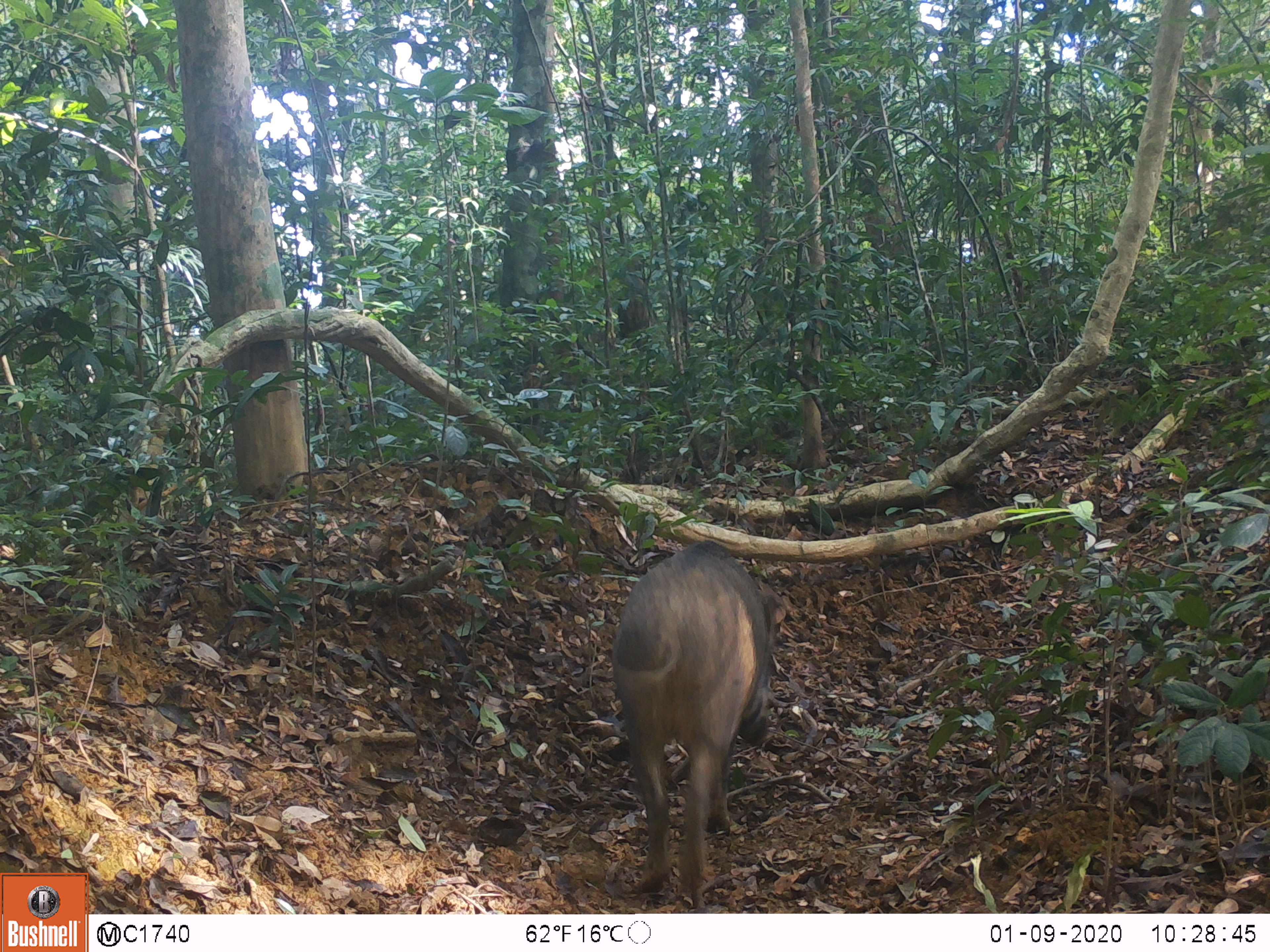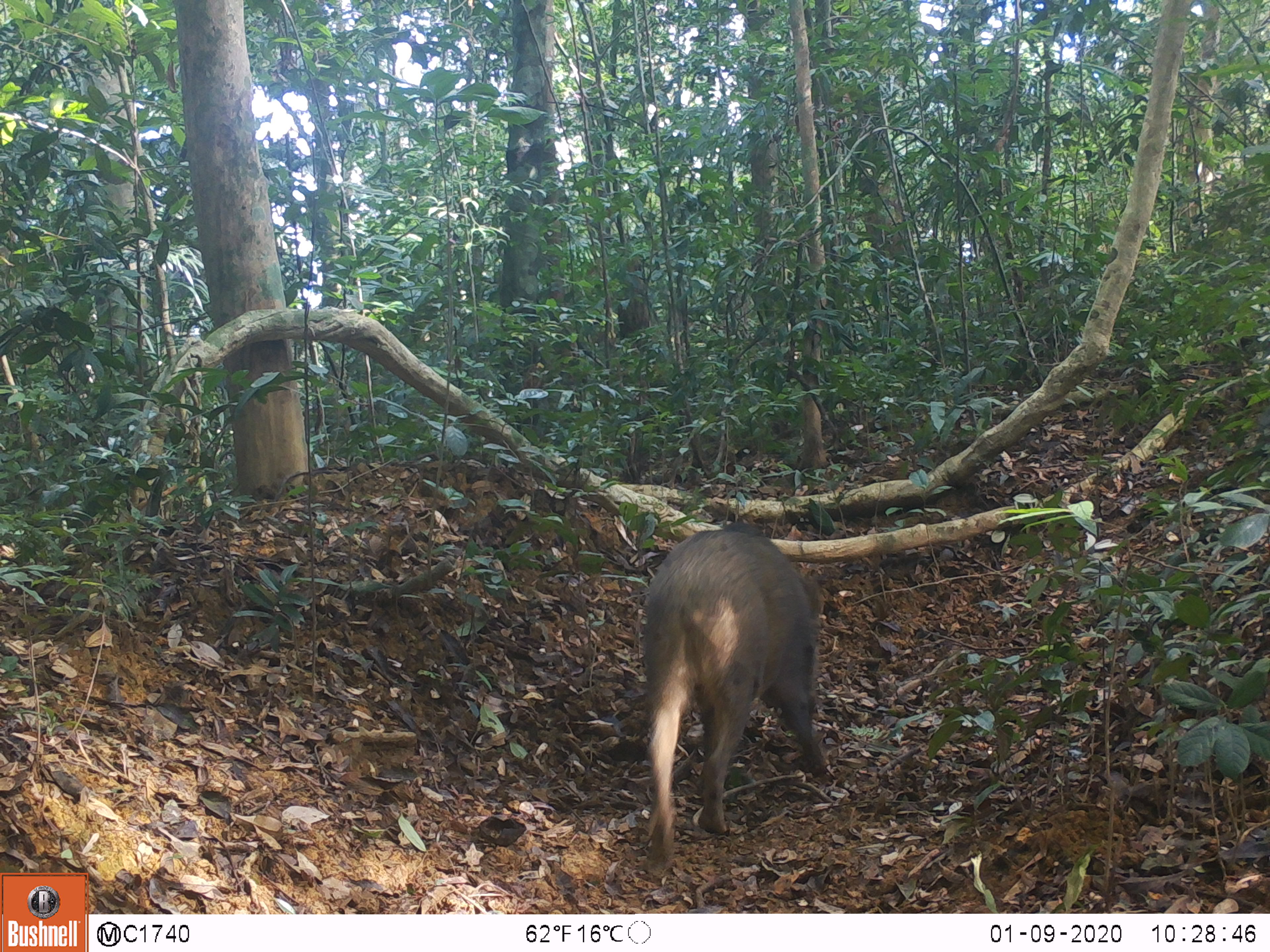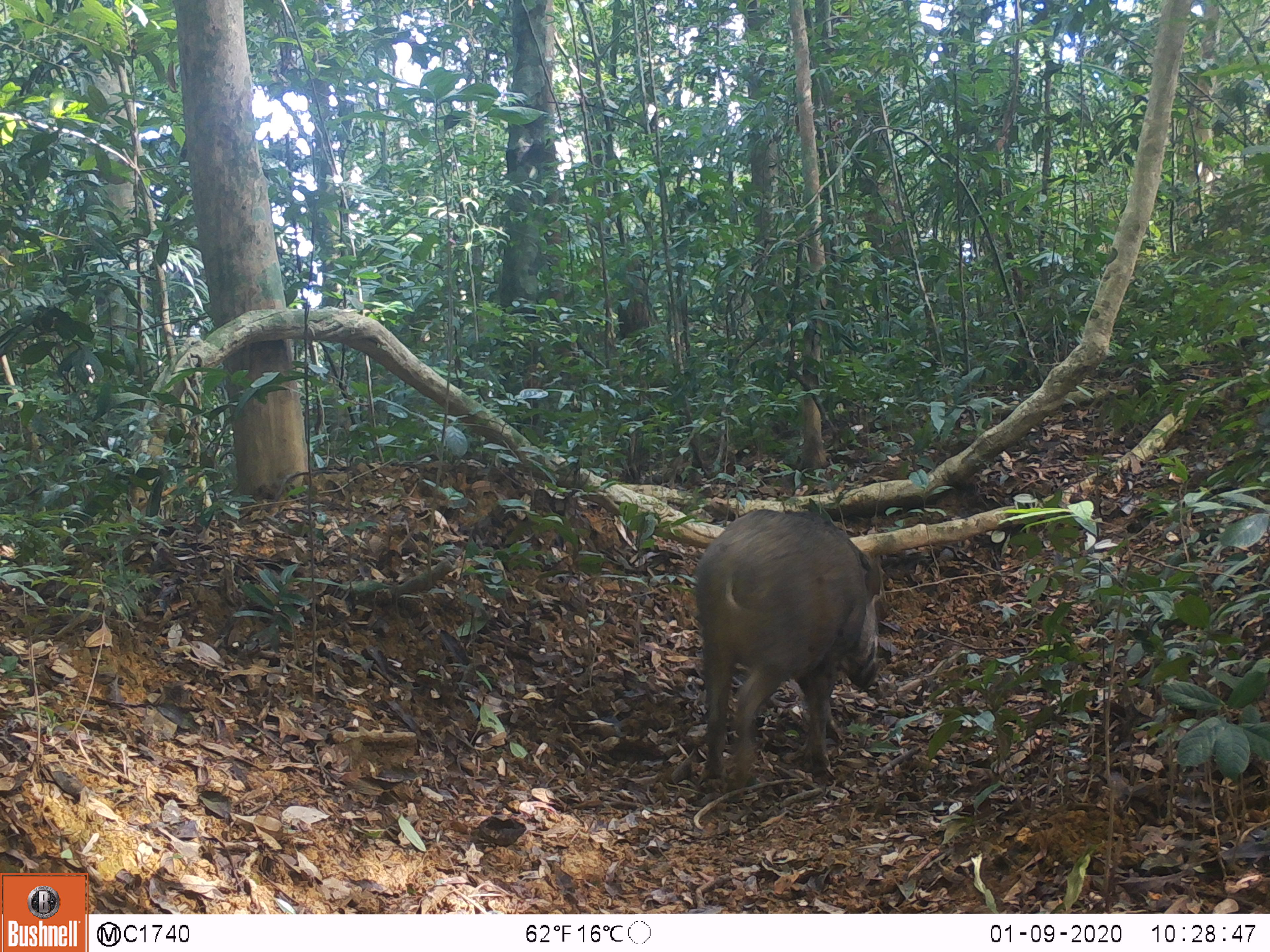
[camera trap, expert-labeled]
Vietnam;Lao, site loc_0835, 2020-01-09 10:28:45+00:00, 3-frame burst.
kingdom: Animalia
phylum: Chordata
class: Mammalia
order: Artiodactyla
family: Suidae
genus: Sus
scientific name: Sus scrofa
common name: eurasian wild pig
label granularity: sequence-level